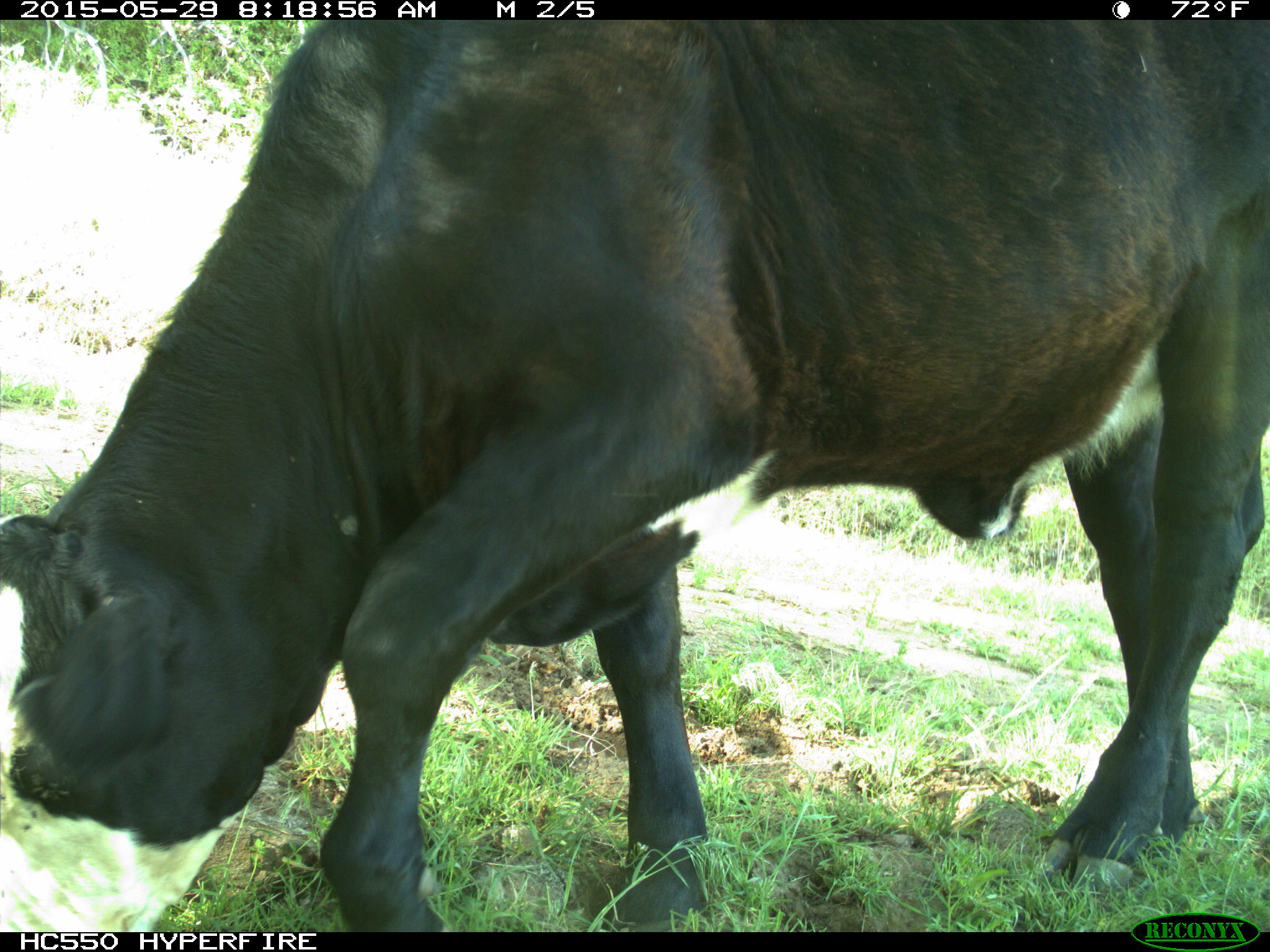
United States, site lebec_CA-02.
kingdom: Animalia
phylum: Chordata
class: Mammalia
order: Artiodactyla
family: Bovidae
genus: Bos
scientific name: Bos taurus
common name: domestic cow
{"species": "Bos taurus (domestic cow)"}